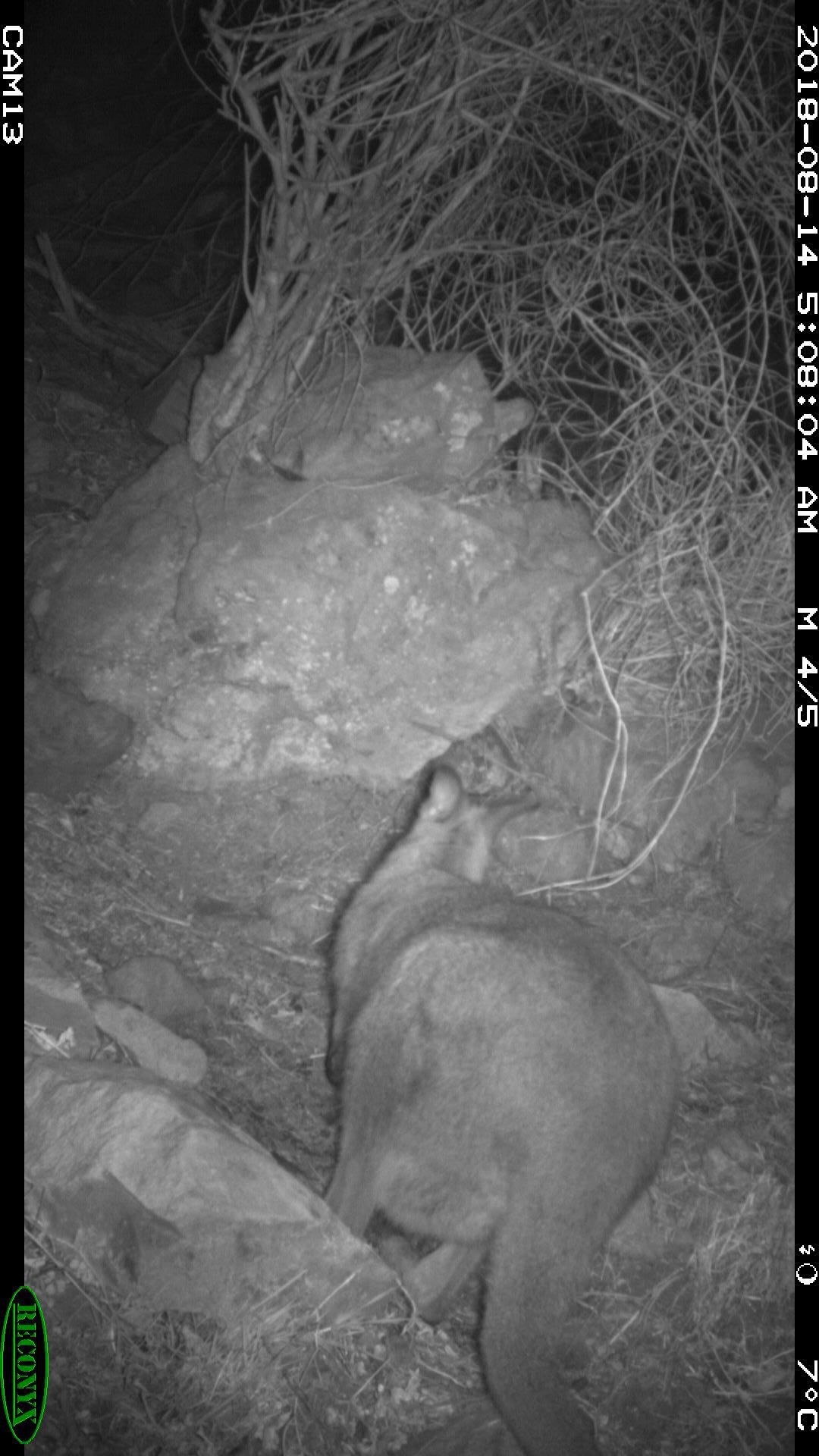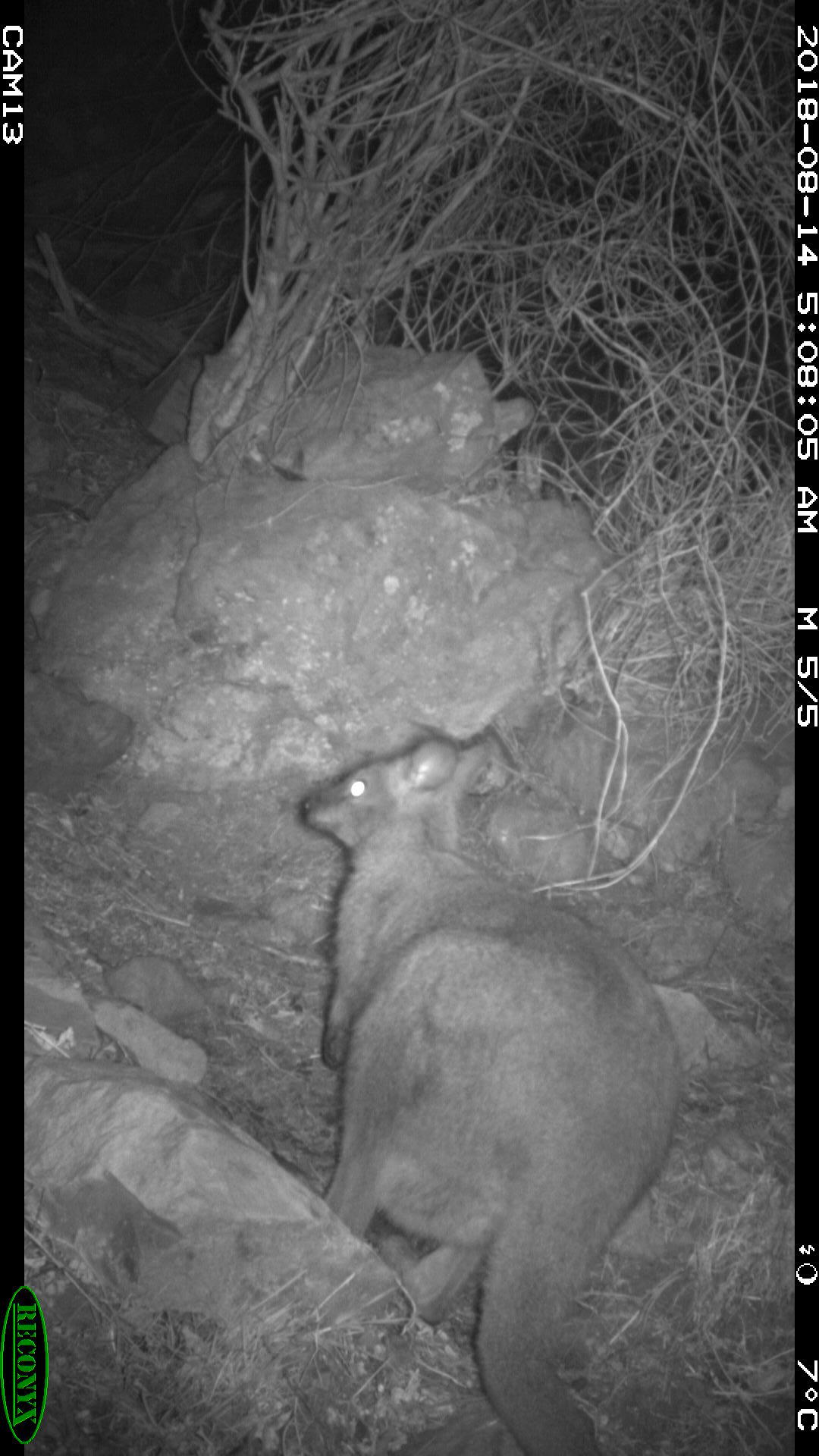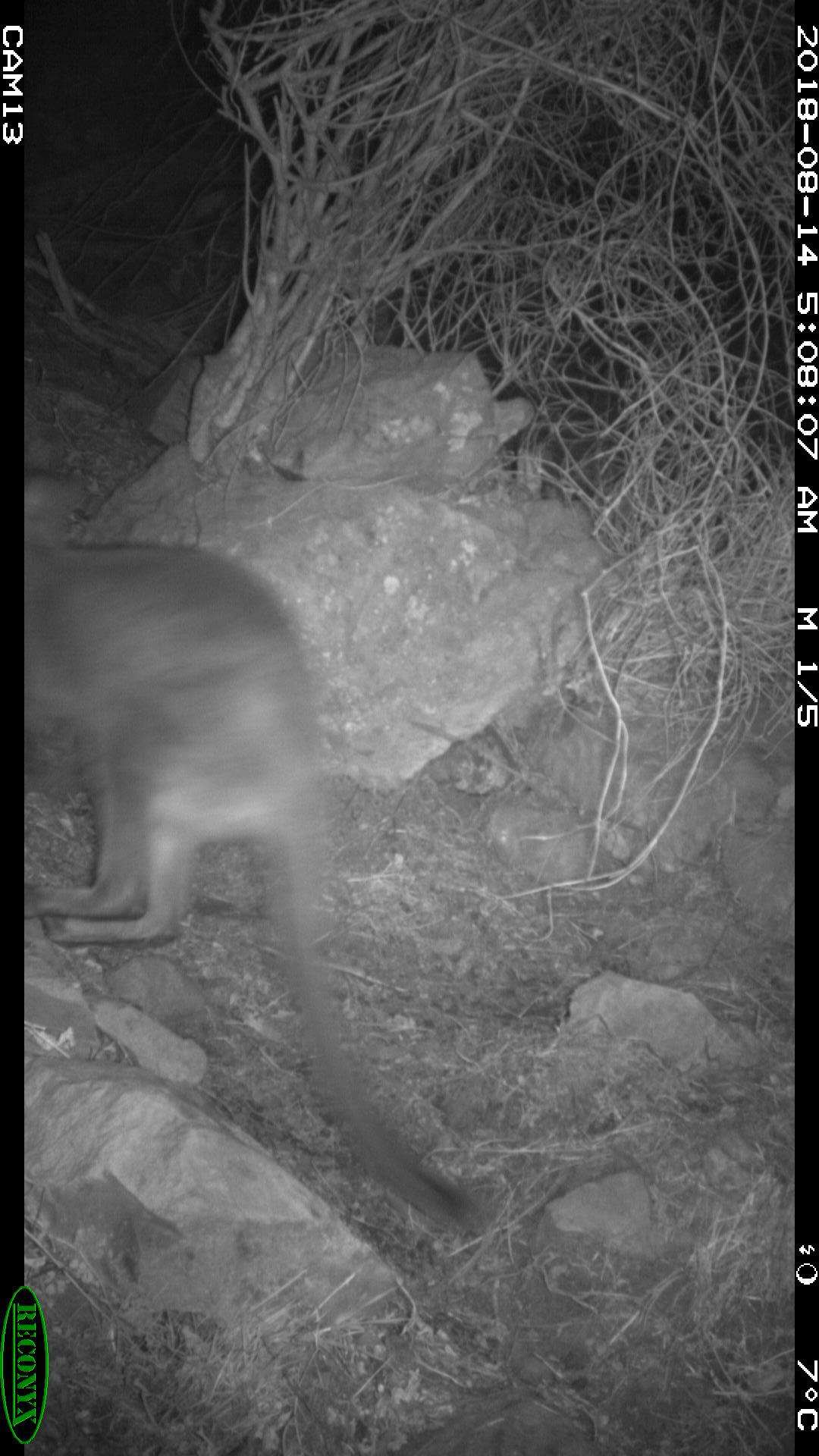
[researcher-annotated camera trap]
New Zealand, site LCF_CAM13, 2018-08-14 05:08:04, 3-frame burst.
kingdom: Animalia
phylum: Chordata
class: Mammalia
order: Diprotodontia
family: Macropodidae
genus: Notamacropus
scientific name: Notamacropus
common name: wallaby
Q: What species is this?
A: Wallaby (Notamacropus).